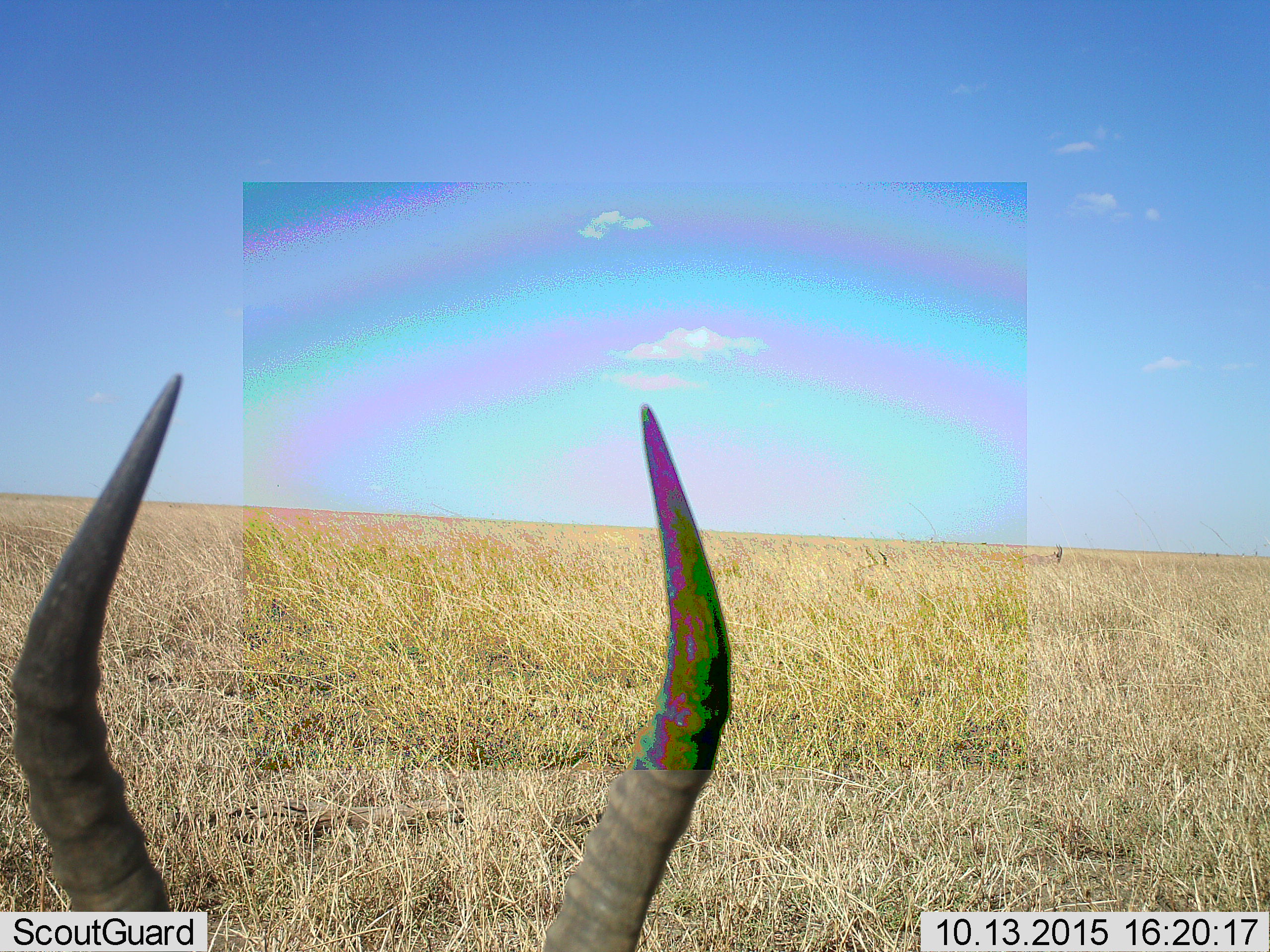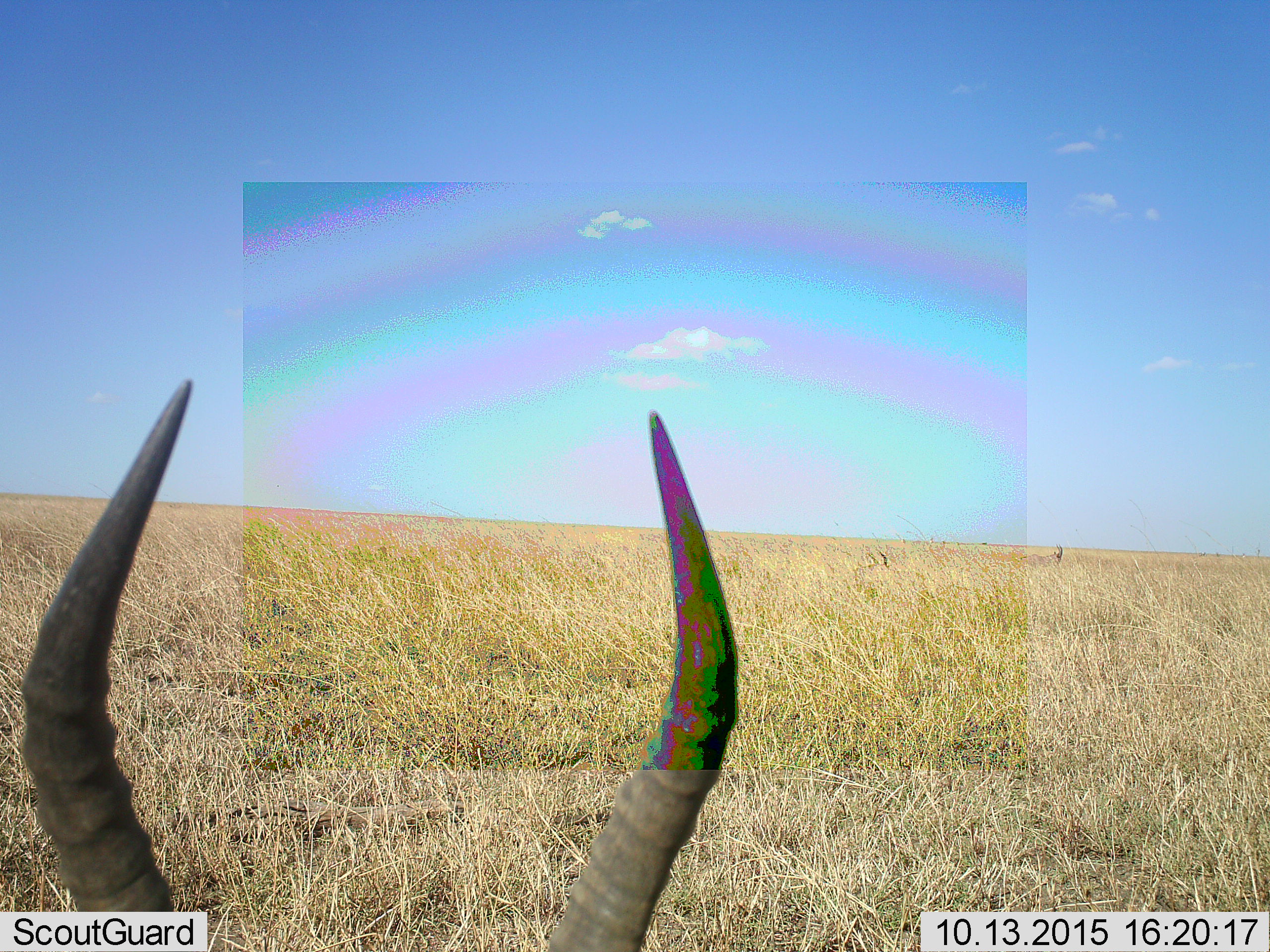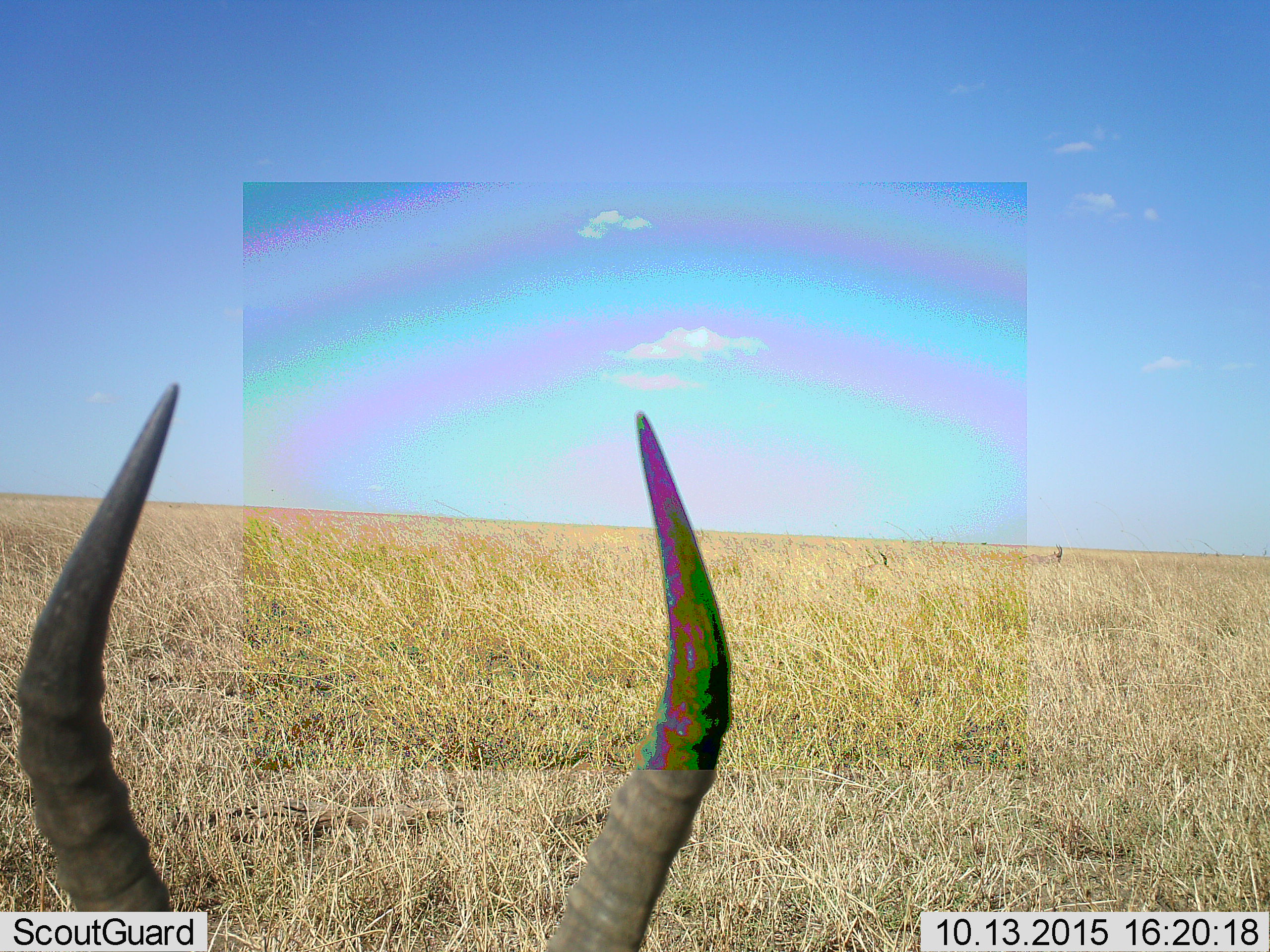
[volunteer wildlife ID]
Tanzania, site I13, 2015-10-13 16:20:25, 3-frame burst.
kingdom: Animalia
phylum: Chordata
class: Mammalia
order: Artiodactyla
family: Bovidae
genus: Eudorcas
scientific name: Eudorcas thomsonii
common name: thomson's gazelle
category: gazellethomsons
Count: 1.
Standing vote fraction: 100%.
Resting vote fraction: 33%.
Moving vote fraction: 0%.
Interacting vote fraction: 0%.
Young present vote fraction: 0%.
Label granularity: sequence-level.